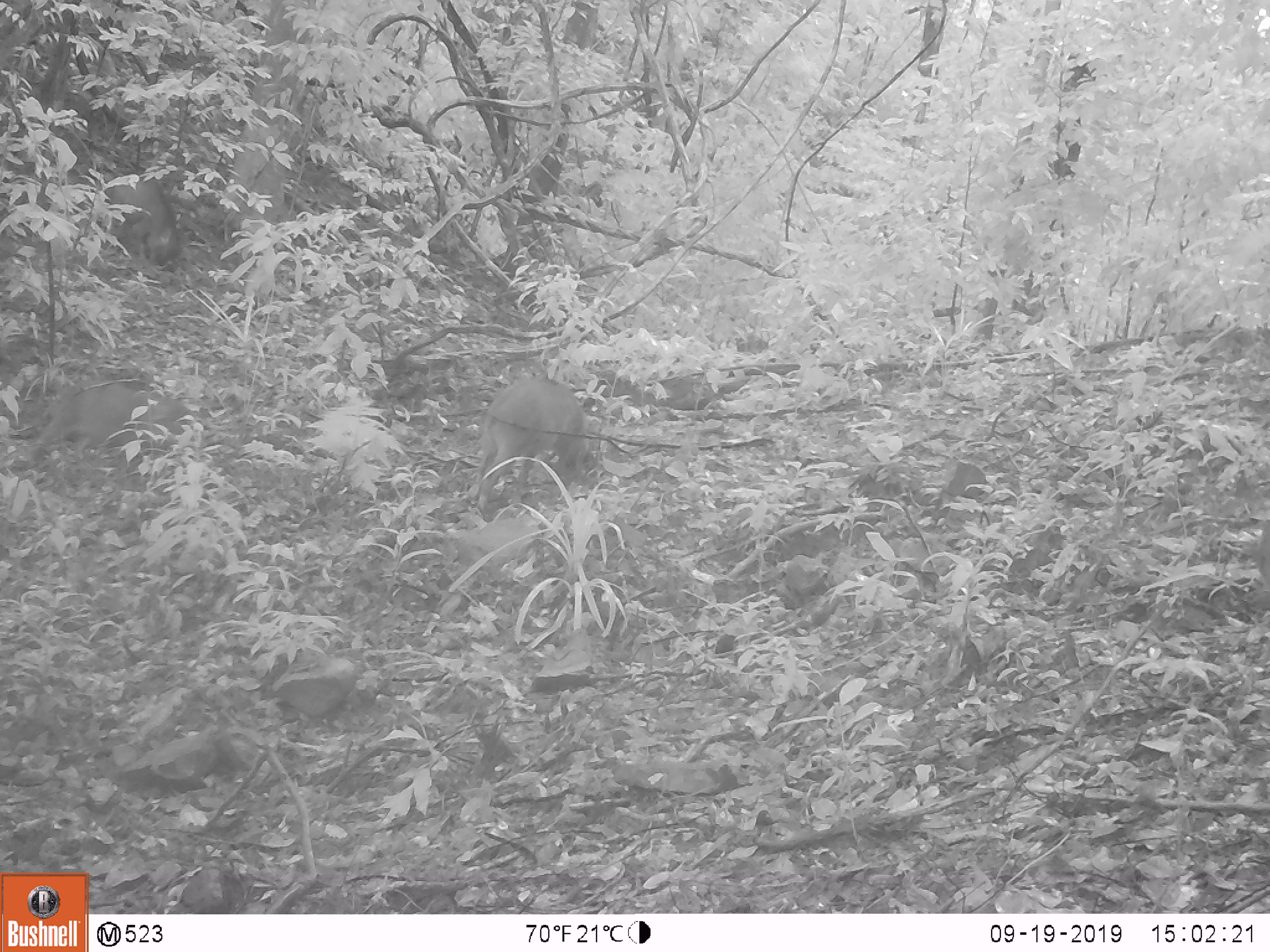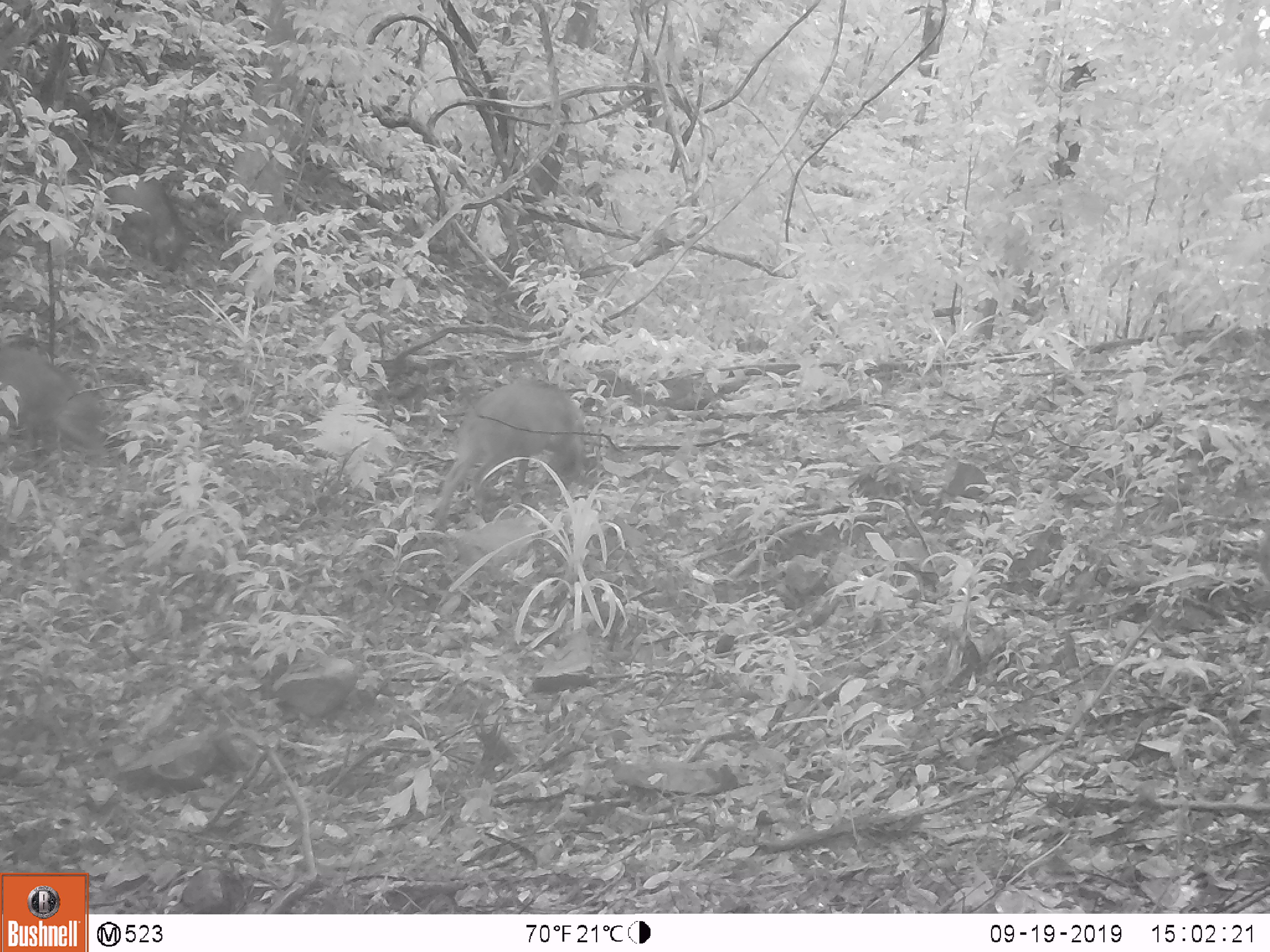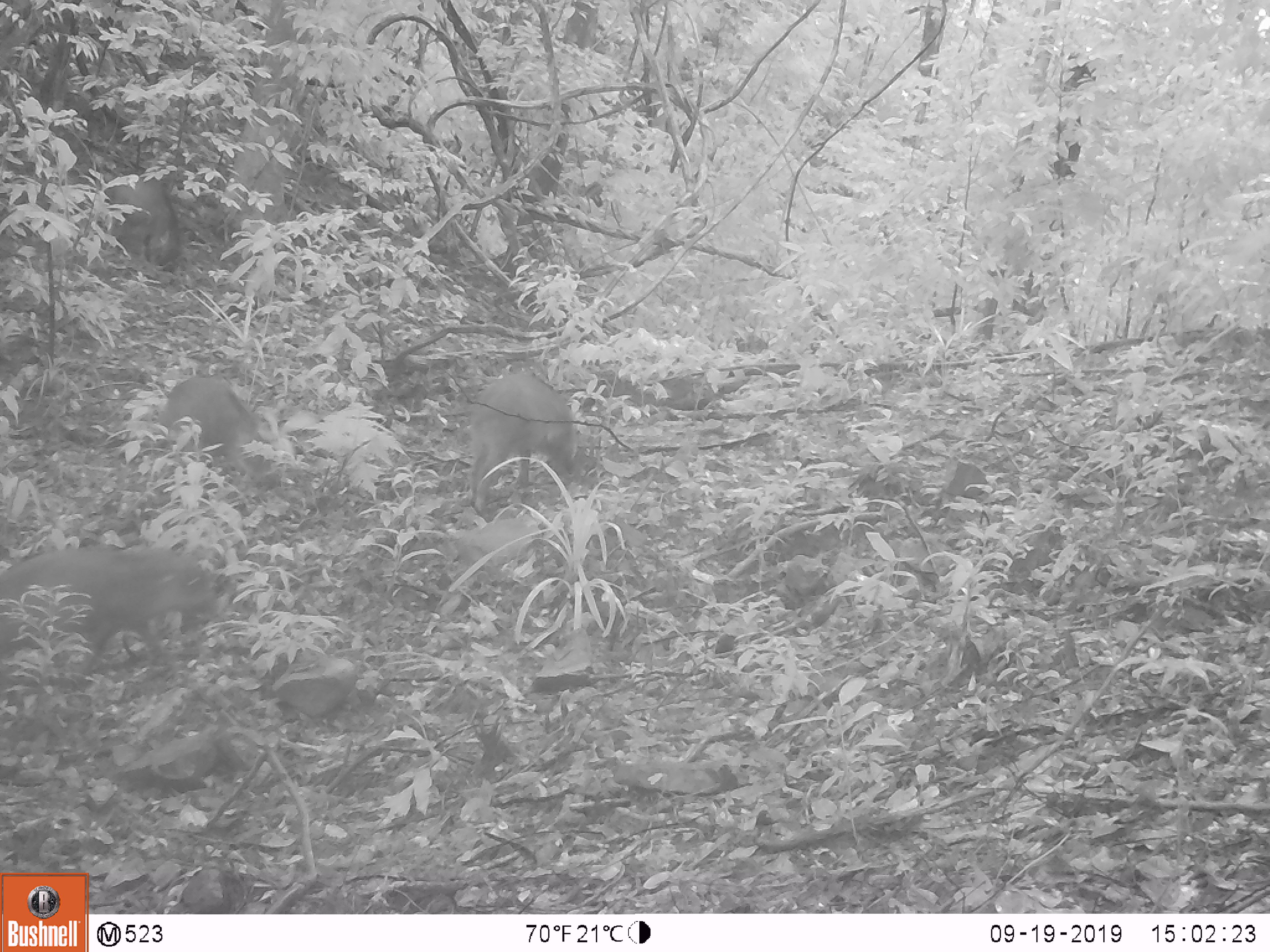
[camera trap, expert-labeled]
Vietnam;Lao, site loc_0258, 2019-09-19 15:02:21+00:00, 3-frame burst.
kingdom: Animalia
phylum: Chordata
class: Mammalia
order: Artiodactyla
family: Suidae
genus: Sus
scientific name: Sus scrofa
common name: eurasian wild pig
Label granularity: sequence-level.